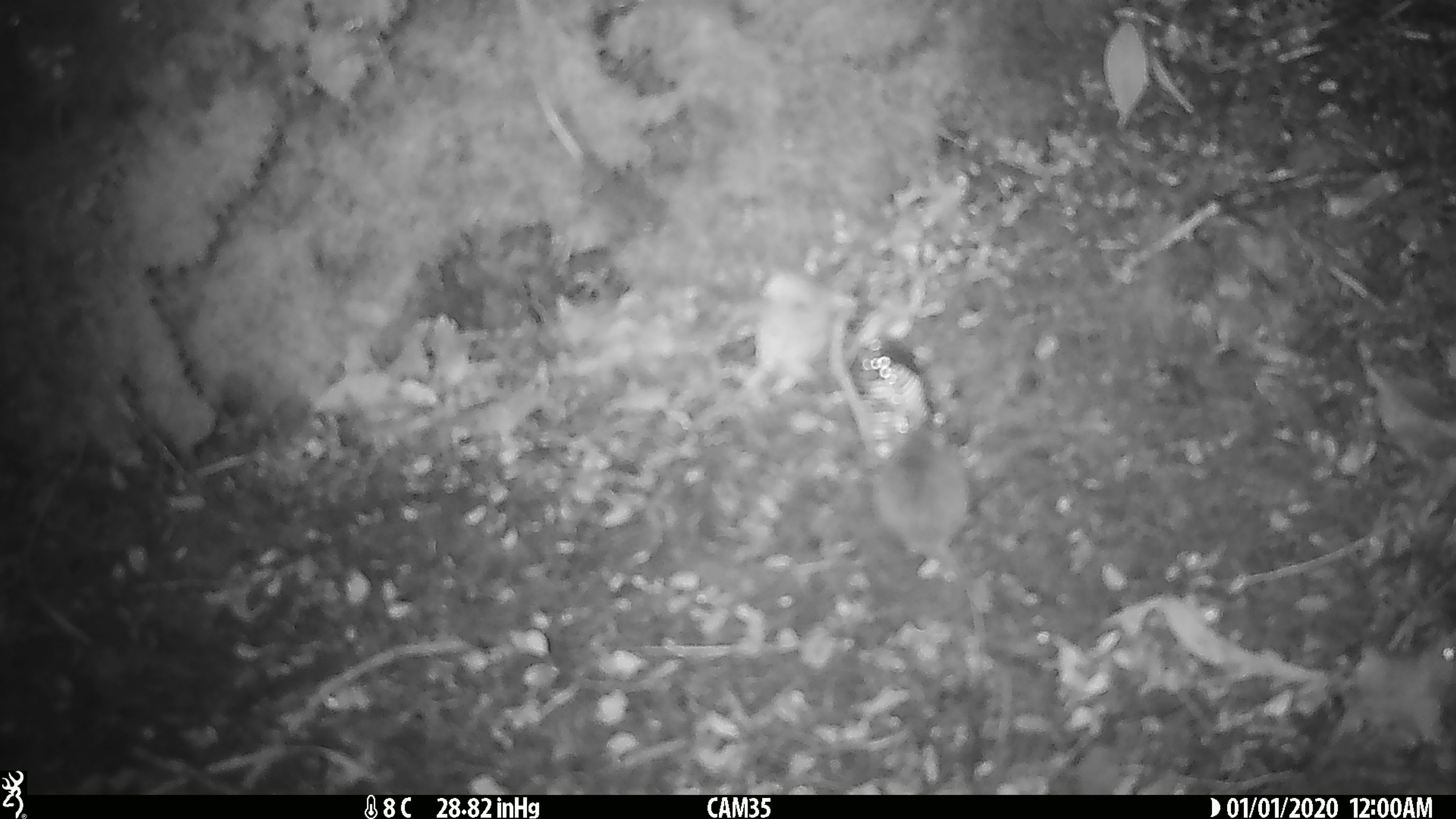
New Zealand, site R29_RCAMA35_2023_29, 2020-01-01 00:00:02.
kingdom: Animalia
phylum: Chordata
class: Mammalia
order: Rodentia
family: Muridae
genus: Mus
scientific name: Mus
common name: mouse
Mouse (Mus).